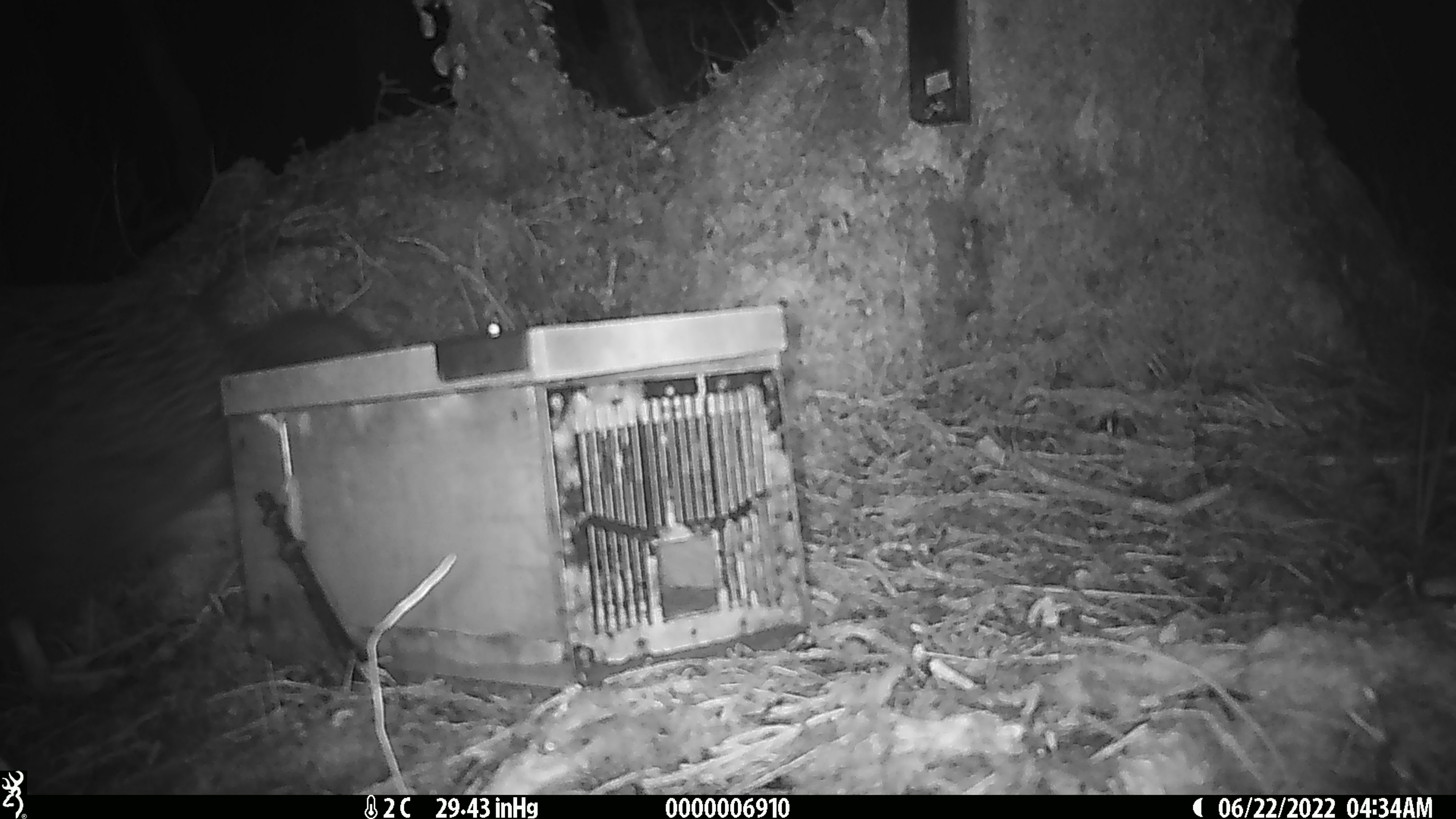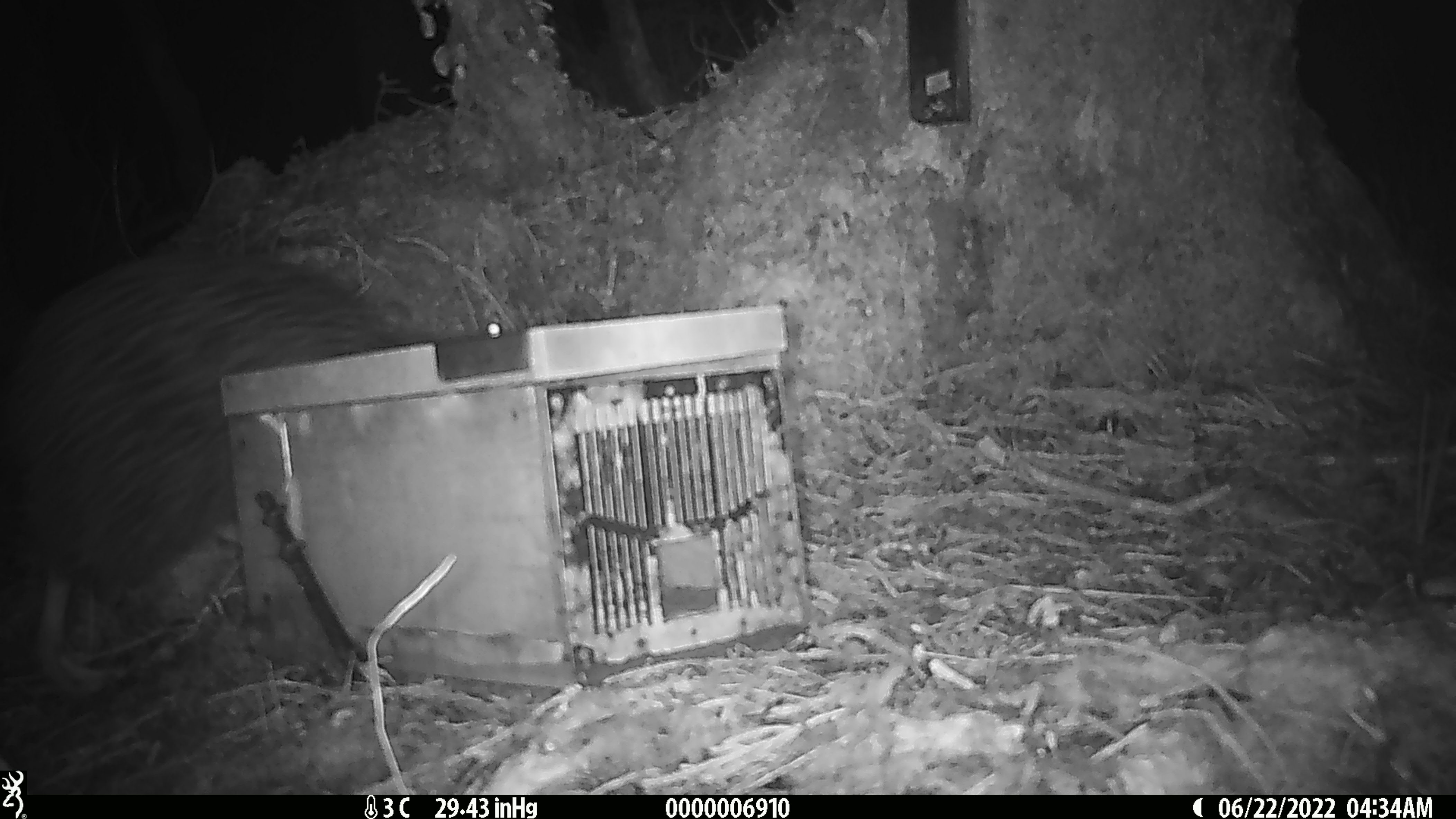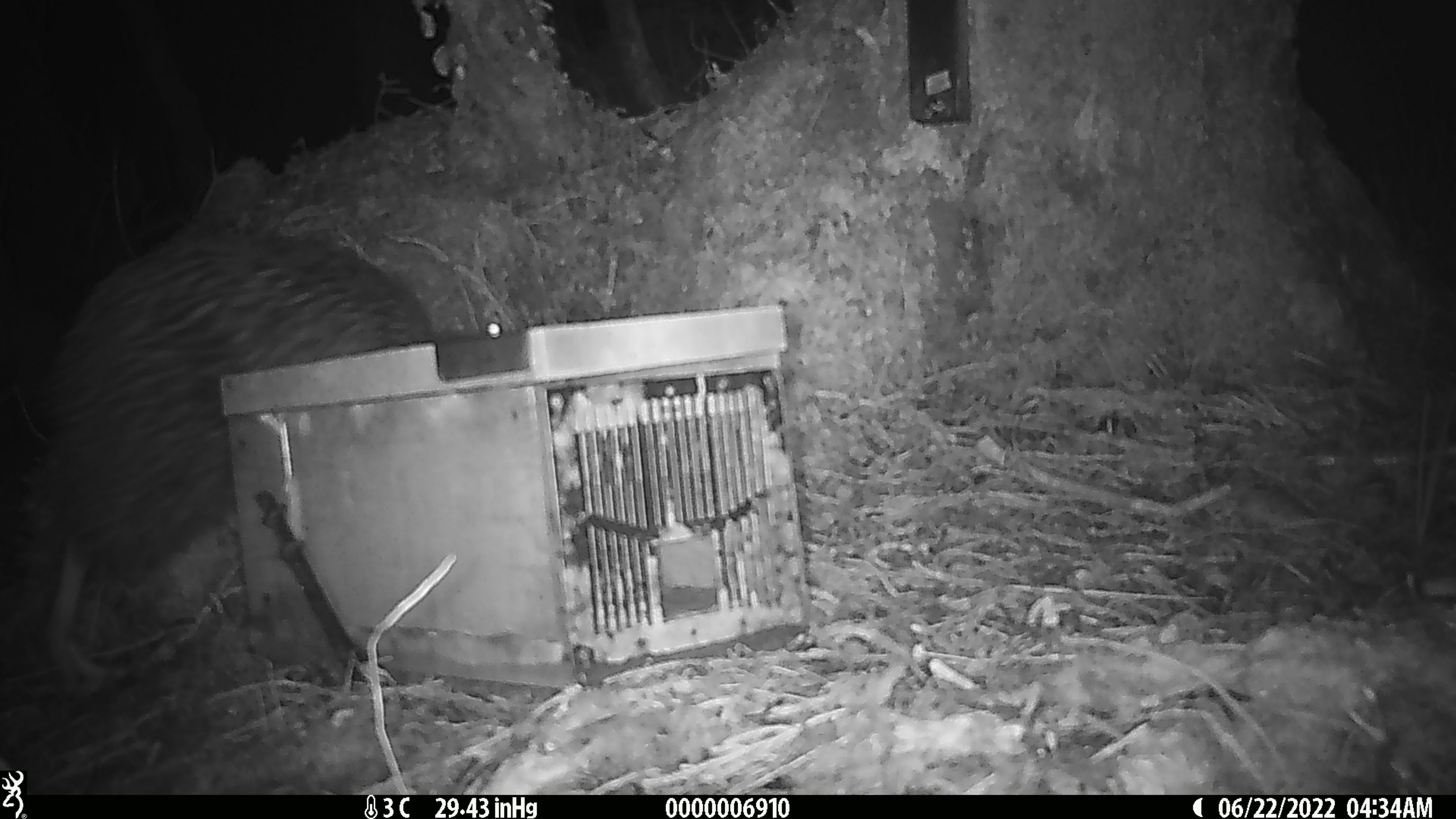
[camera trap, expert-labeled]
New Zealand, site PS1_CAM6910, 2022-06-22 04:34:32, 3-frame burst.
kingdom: Animalia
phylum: Chordata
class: Aves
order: Apterygiformes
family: Apterygidae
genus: Apteryx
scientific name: Apteryx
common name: kiwi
Kiwi (Apteryx).